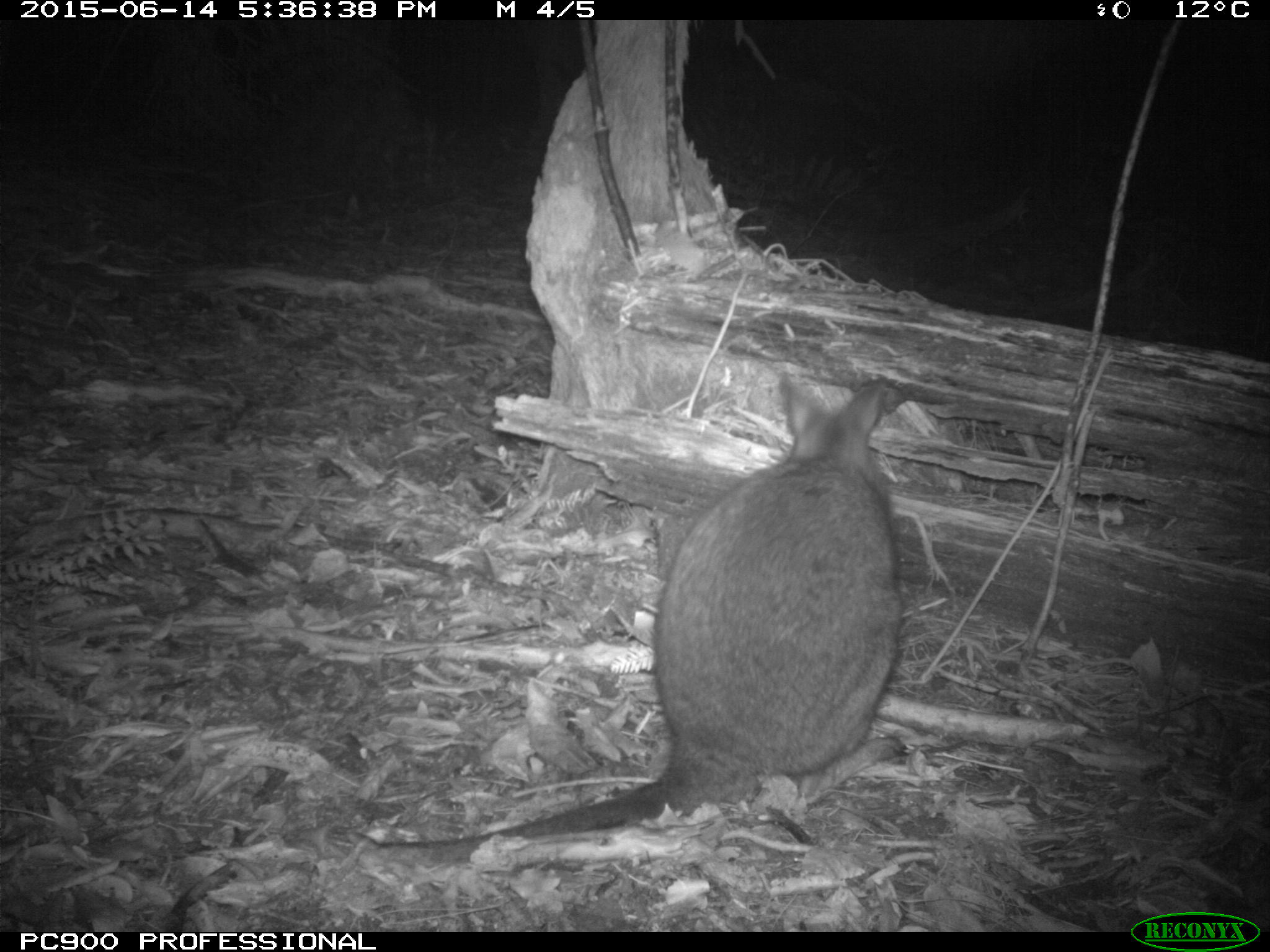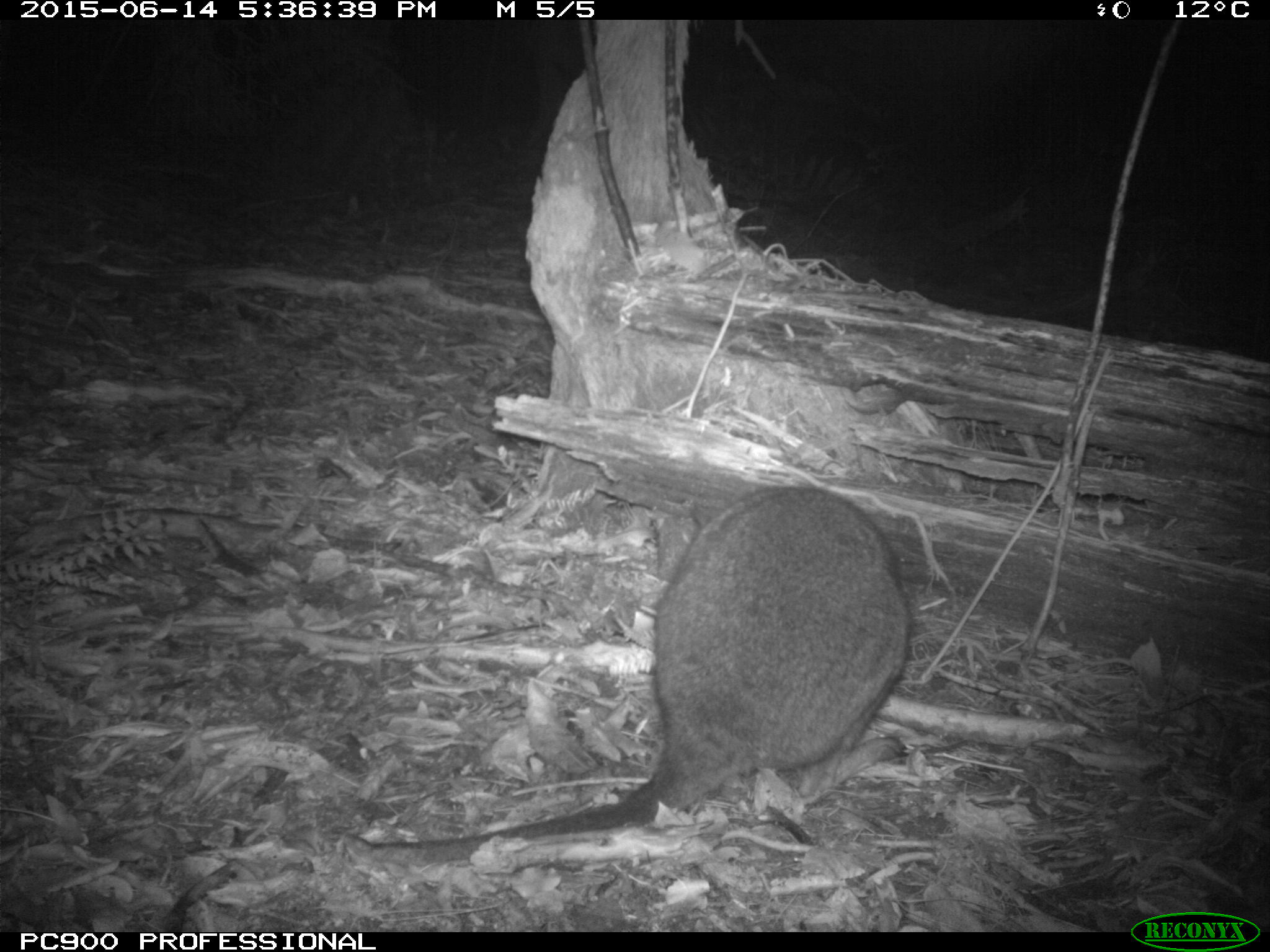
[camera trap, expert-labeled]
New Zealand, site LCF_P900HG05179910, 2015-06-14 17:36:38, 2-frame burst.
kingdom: Animalia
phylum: Chordata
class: Mammalia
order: Diprotodontia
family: Macropodidae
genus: Notamacropus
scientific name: Notamacropus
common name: wallaby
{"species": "wallaby (Notamacropus)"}